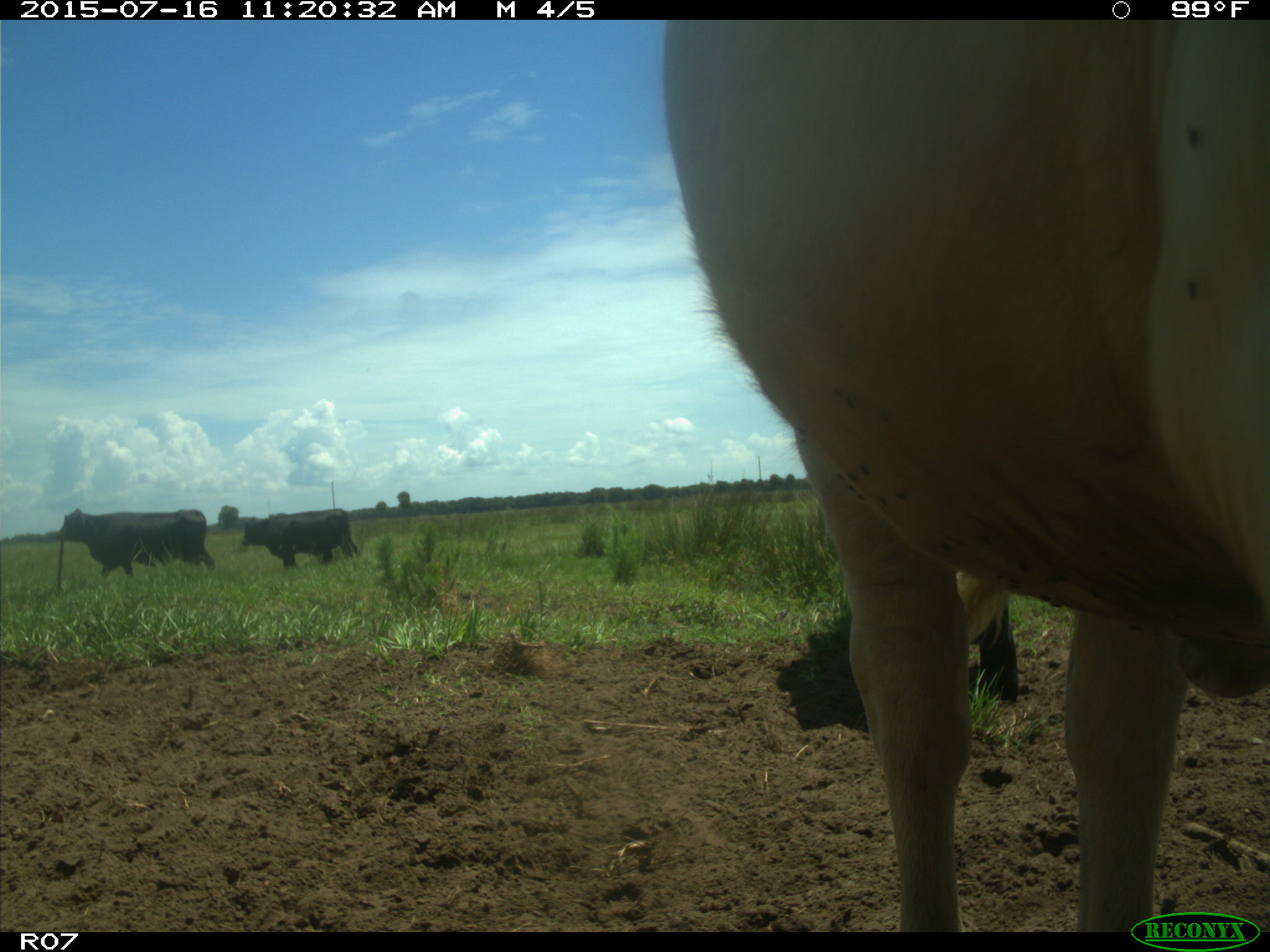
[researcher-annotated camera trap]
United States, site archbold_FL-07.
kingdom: Animalia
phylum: Chordata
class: Mammalia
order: Artiodactyla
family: Bovidae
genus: Bos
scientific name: Bos taurus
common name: domestic cow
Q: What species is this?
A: Bos taurus (domestic cow).